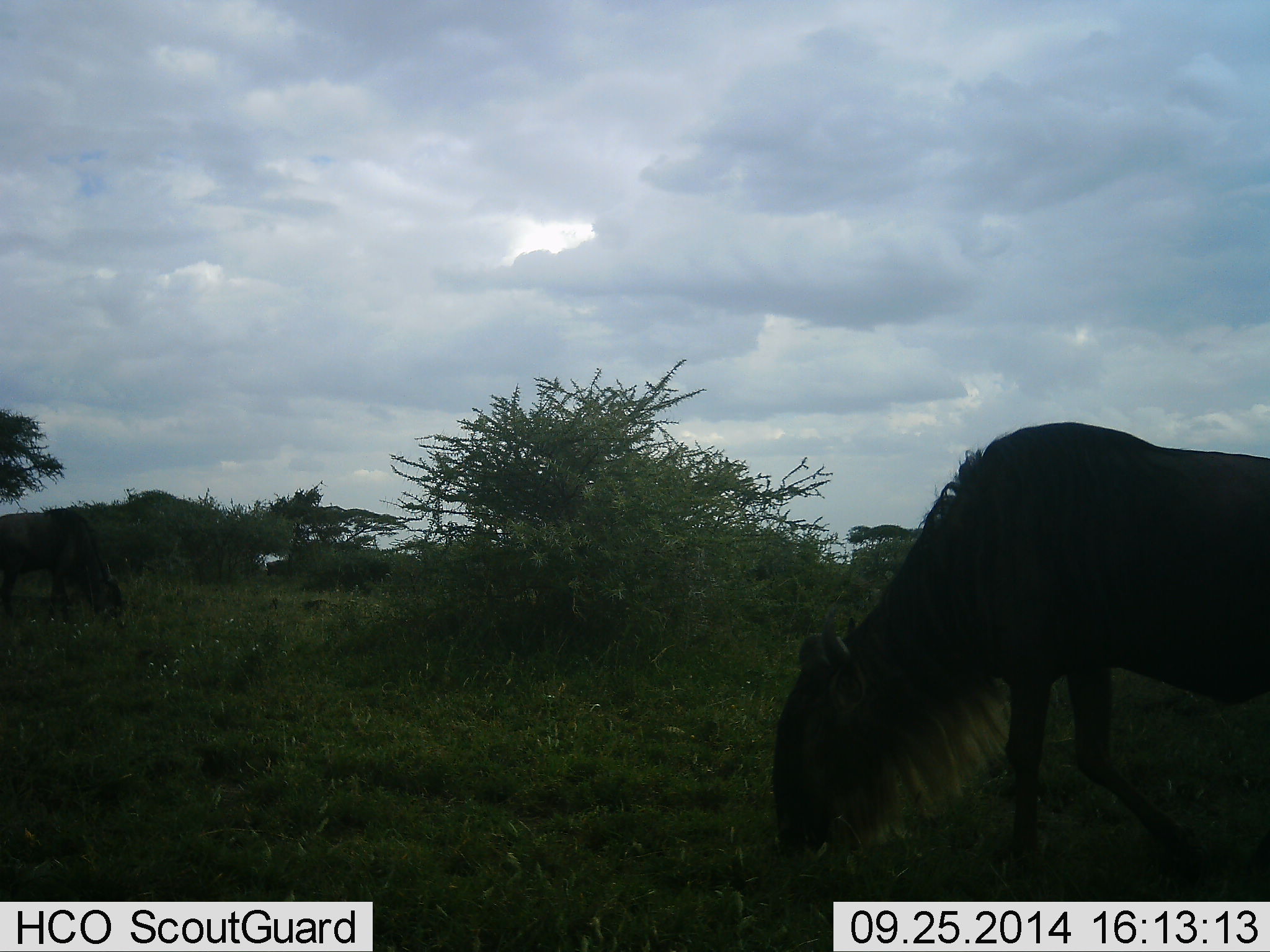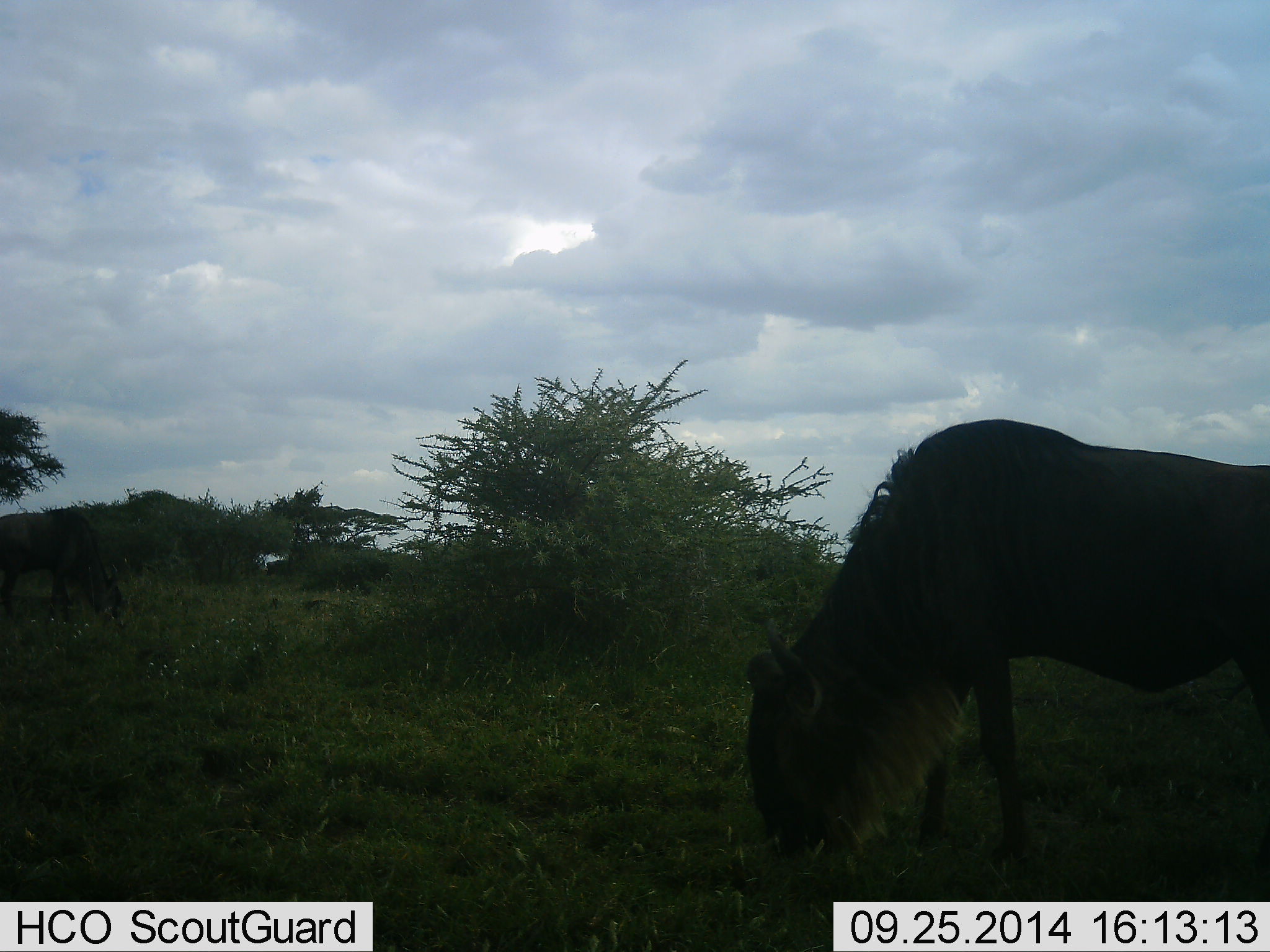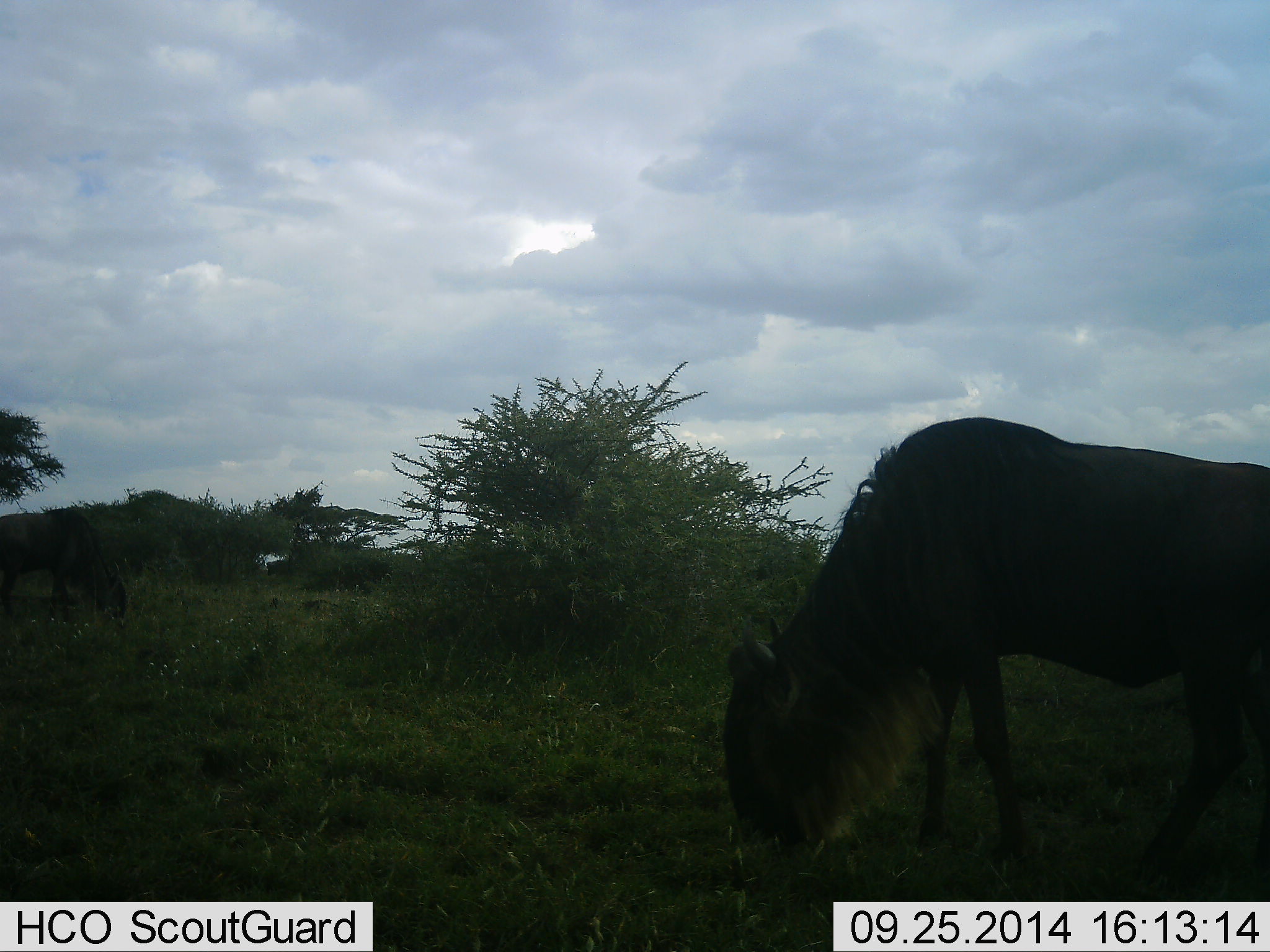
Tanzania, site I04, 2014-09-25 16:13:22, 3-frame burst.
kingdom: Animalia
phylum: Chordata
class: Mammalia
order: Artiodactyla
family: Bovidae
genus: Connochaetes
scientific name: Connochaetes taurinus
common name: blue wildebeest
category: wildebeest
Wildebeest (blue wildebeest) (Connochaetes taurinus), count 2. Behavior (volunteer vote fractions): standing 20%, resting 0%, moving 10%, interacting 0%. Young present (vote fraction): 0%. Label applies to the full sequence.